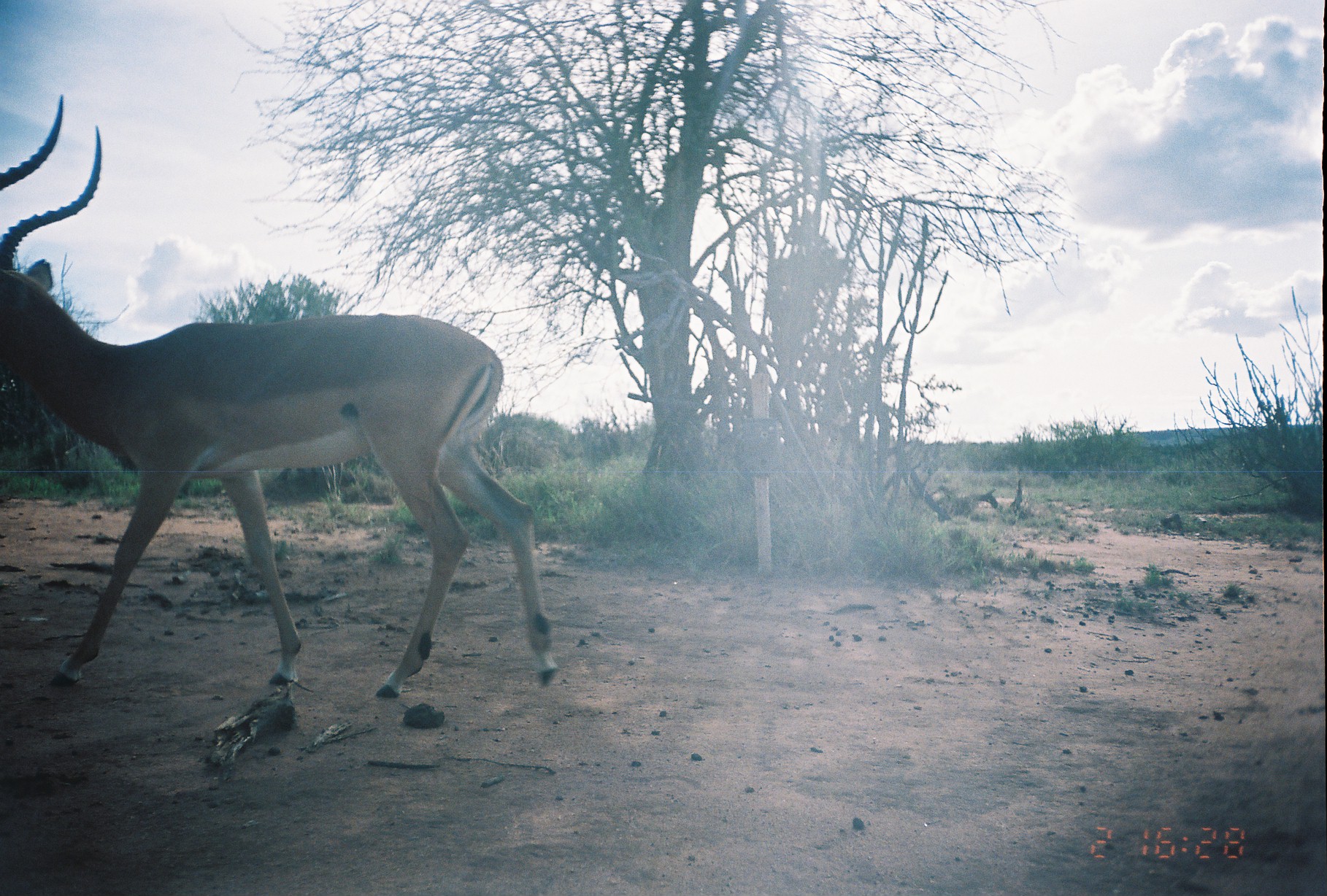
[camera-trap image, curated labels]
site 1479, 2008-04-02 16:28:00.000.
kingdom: Animalia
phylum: Chordata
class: Mammalia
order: Artiodactyla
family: Bovidae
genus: Aepyceros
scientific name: Aepyceros melampus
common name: impala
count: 1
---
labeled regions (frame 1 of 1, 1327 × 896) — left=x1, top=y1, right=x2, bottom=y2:
aepyceros melampus: left=0, top=93, right=560, bottom=699